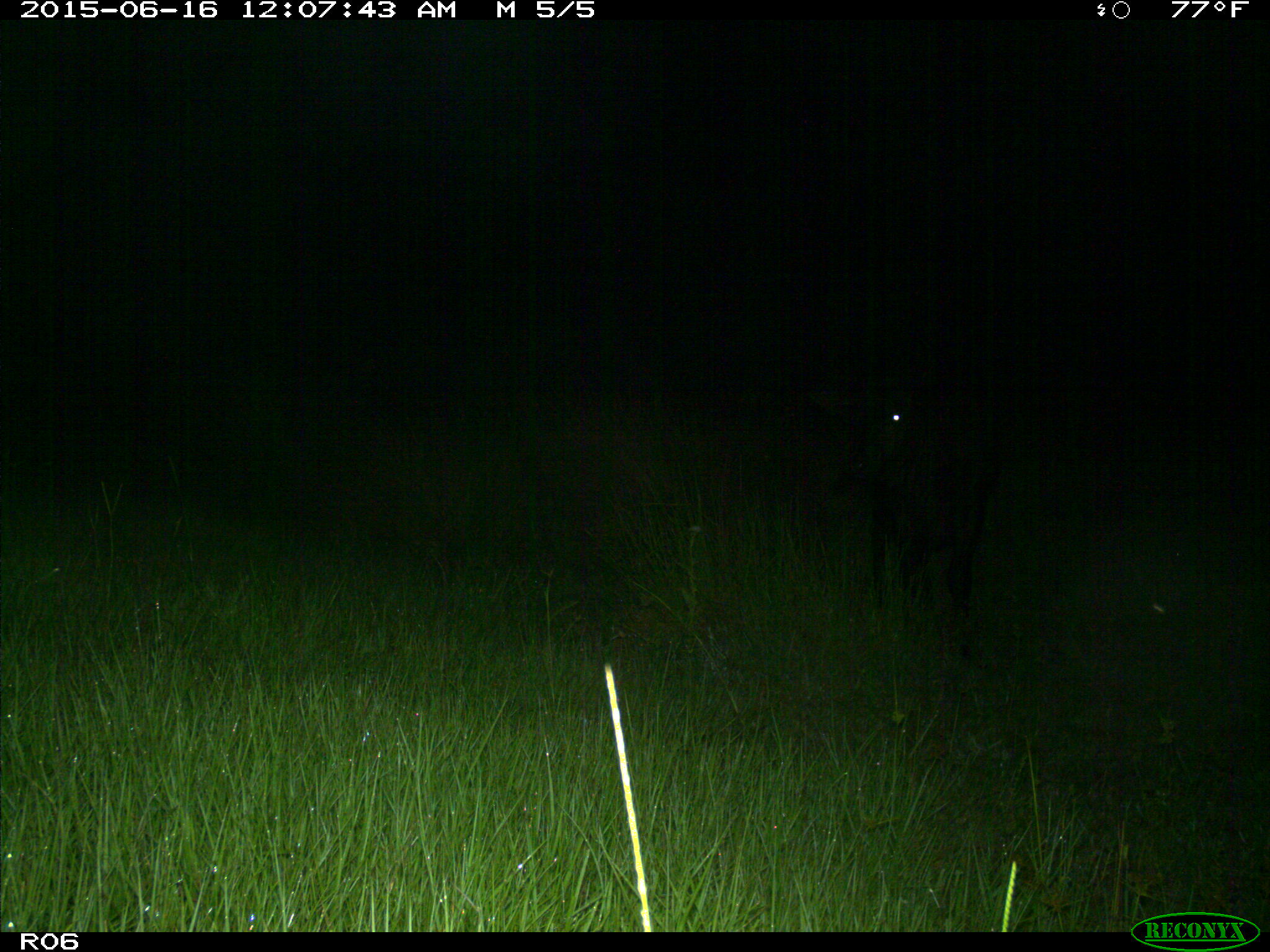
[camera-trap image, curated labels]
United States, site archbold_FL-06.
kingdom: Animalia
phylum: Chordata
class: Mammalia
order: Artiodactyla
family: Bovidae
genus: Bos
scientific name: Bos taurus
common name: domestic cow